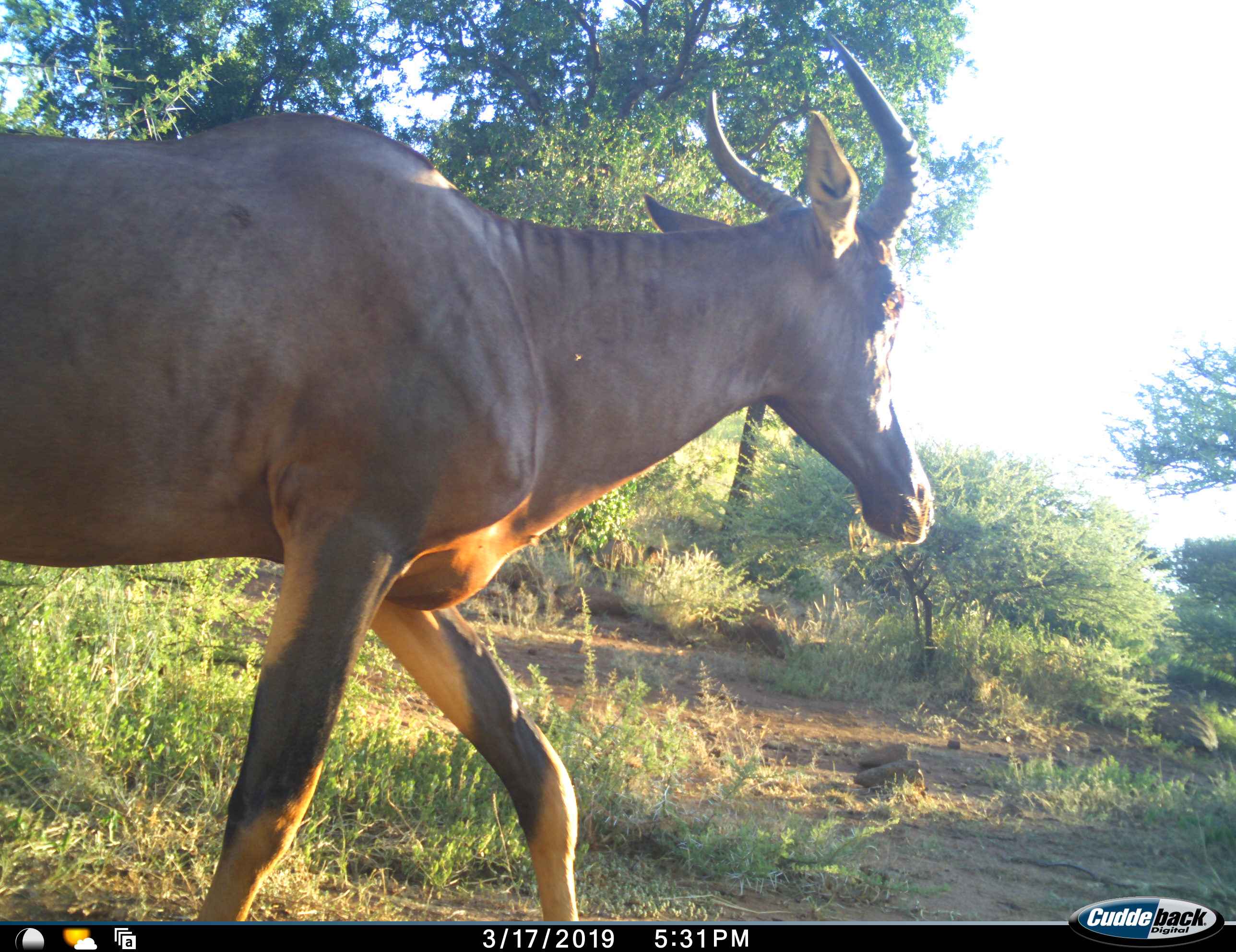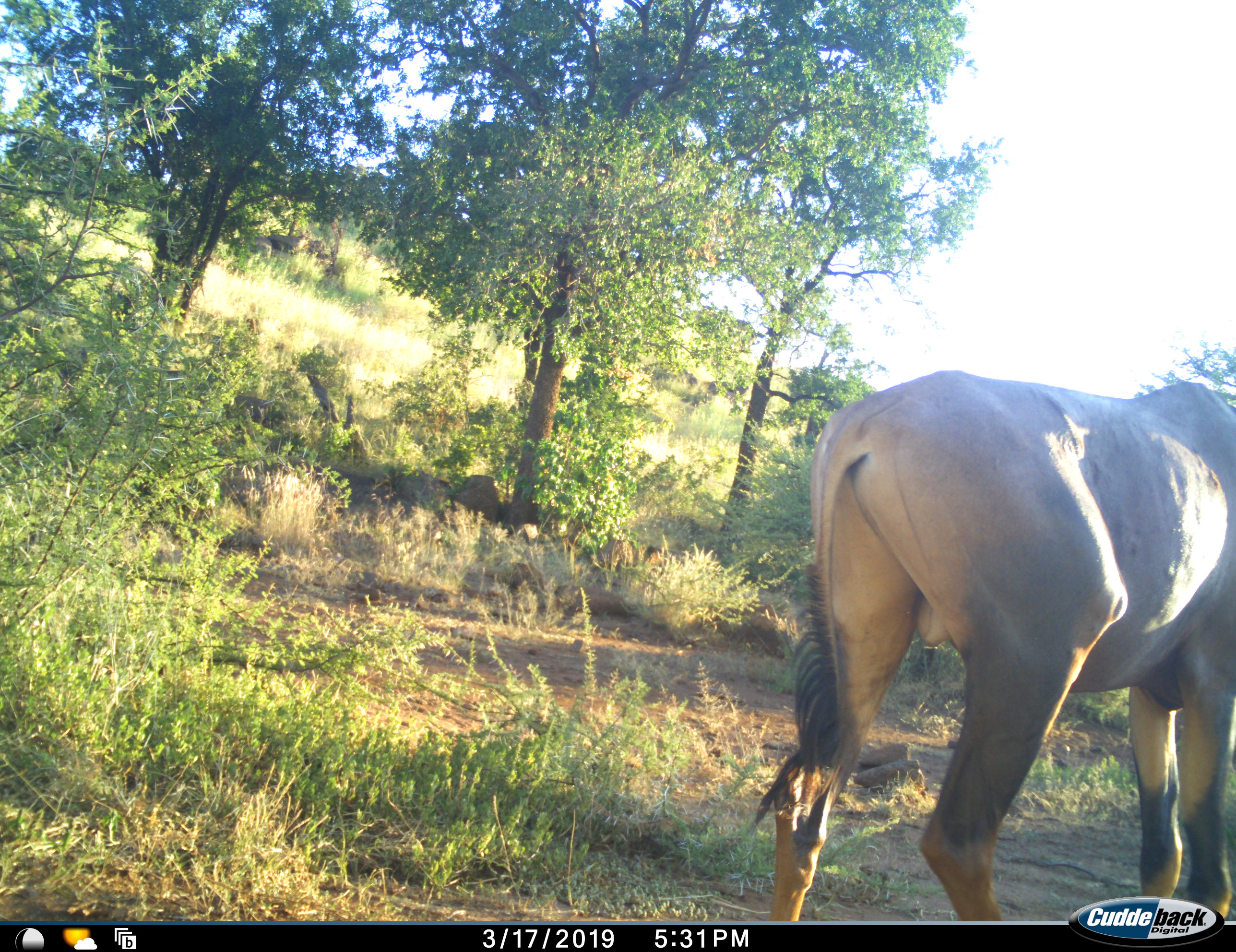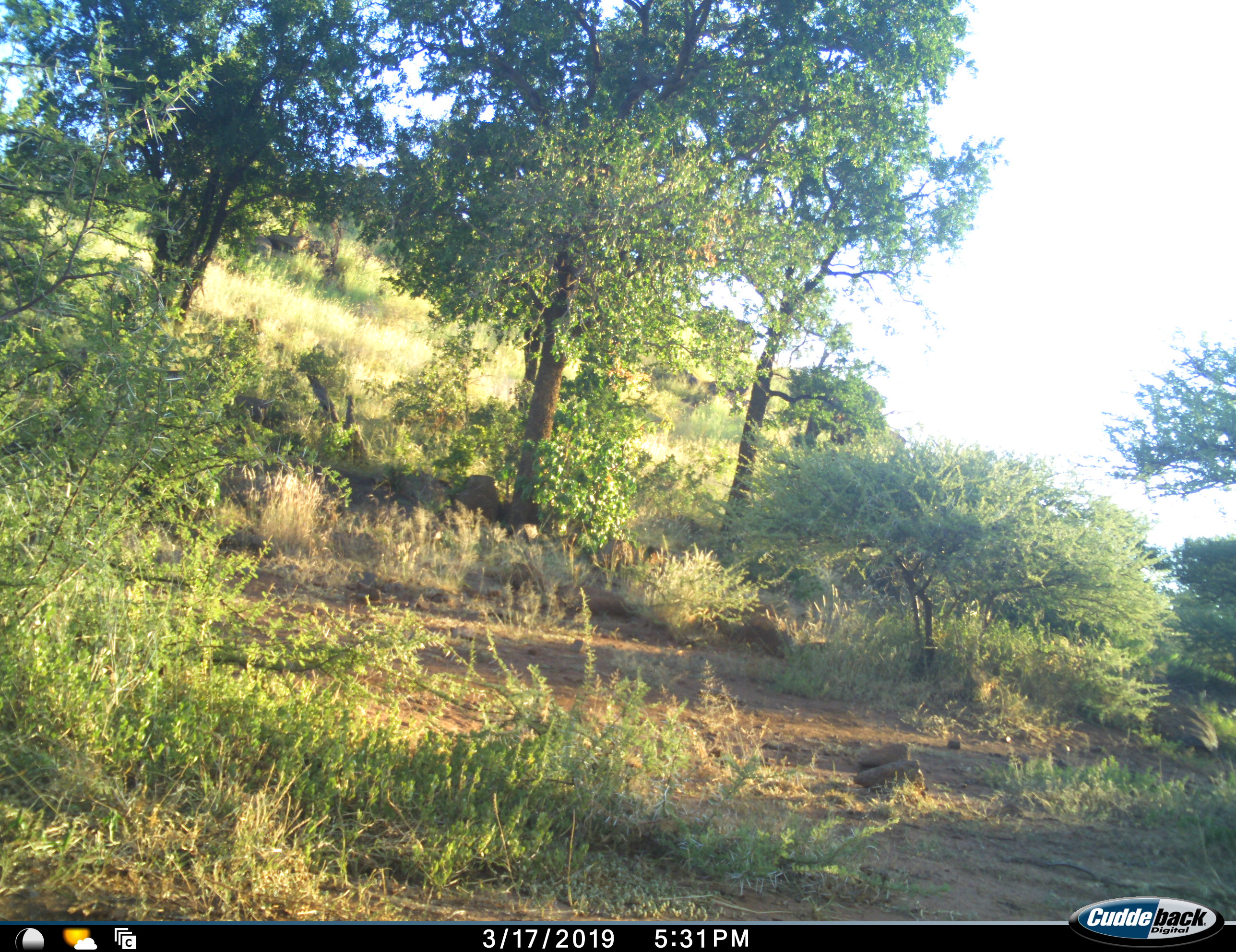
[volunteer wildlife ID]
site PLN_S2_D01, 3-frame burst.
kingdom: Animalia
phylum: Chordata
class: Mammalia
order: Artiodactyla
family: Bovidae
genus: Damaliscus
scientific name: Damaliscus lunatus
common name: tsessebe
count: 1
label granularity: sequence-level